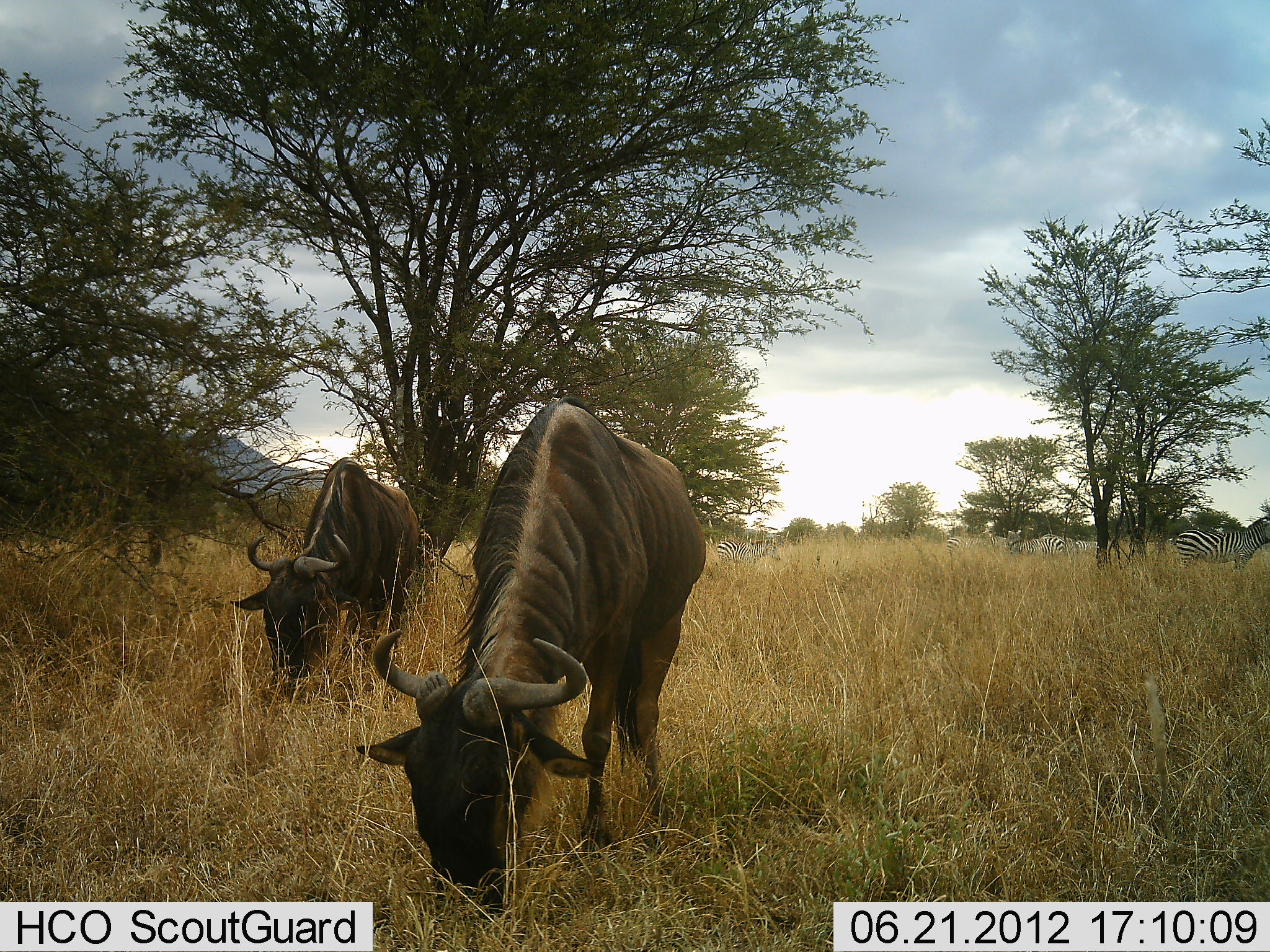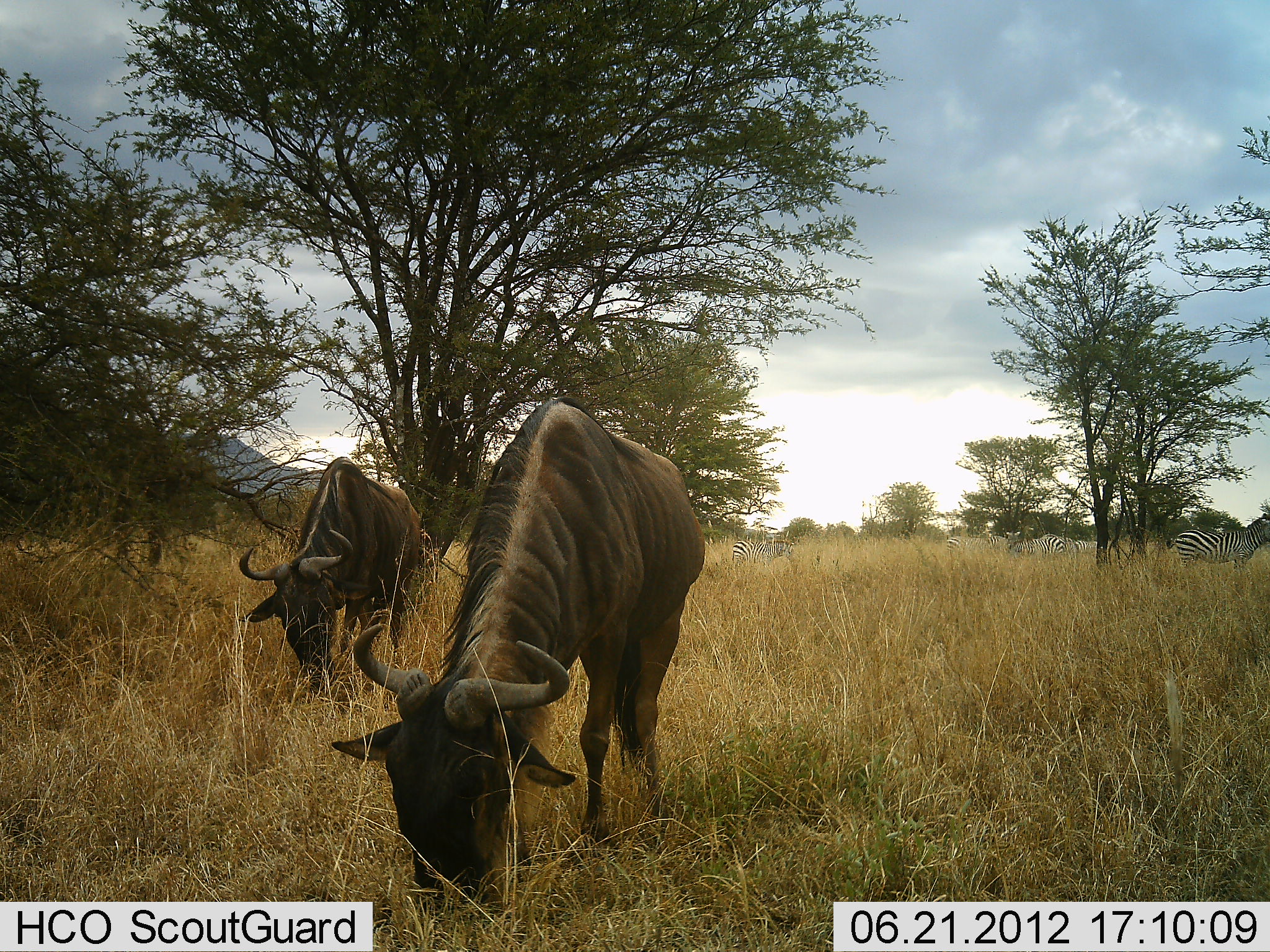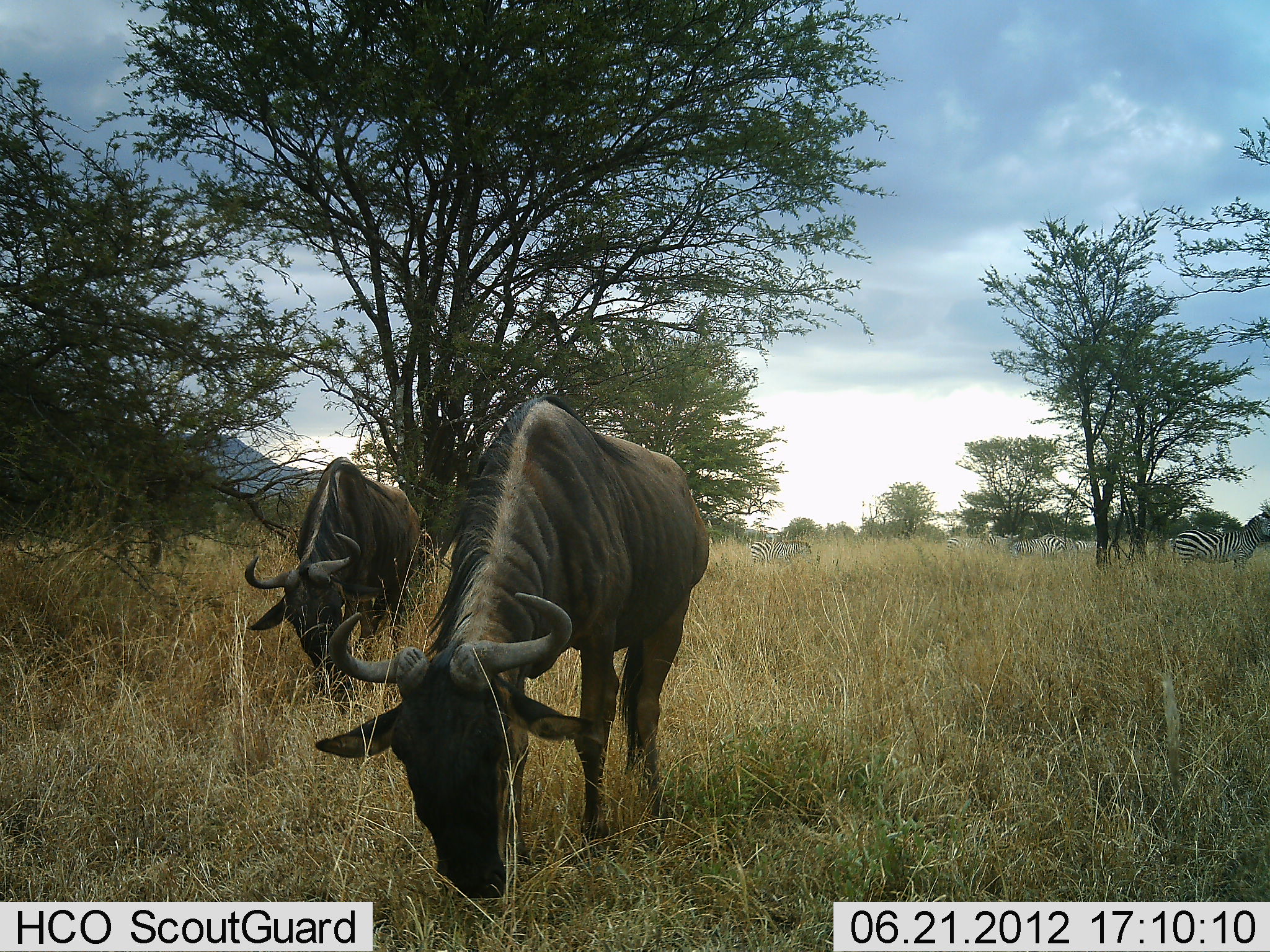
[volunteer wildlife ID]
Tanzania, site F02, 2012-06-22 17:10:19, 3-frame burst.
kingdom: Animalia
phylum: Chordata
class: Mammalia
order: Artiodactyla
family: Bovidae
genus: Connochaetes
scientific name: Connochaetes taurinus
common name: blue wildebeest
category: wildebeest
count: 2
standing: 0%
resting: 0%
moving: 0%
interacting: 0%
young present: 0%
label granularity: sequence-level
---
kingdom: Animalia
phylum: Chordata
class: Mammalia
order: Perissodactyla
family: Equidae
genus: Equus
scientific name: Equus quagga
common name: plains zebra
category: zebra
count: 4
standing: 90%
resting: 0%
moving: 30%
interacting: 0%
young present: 0%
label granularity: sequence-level